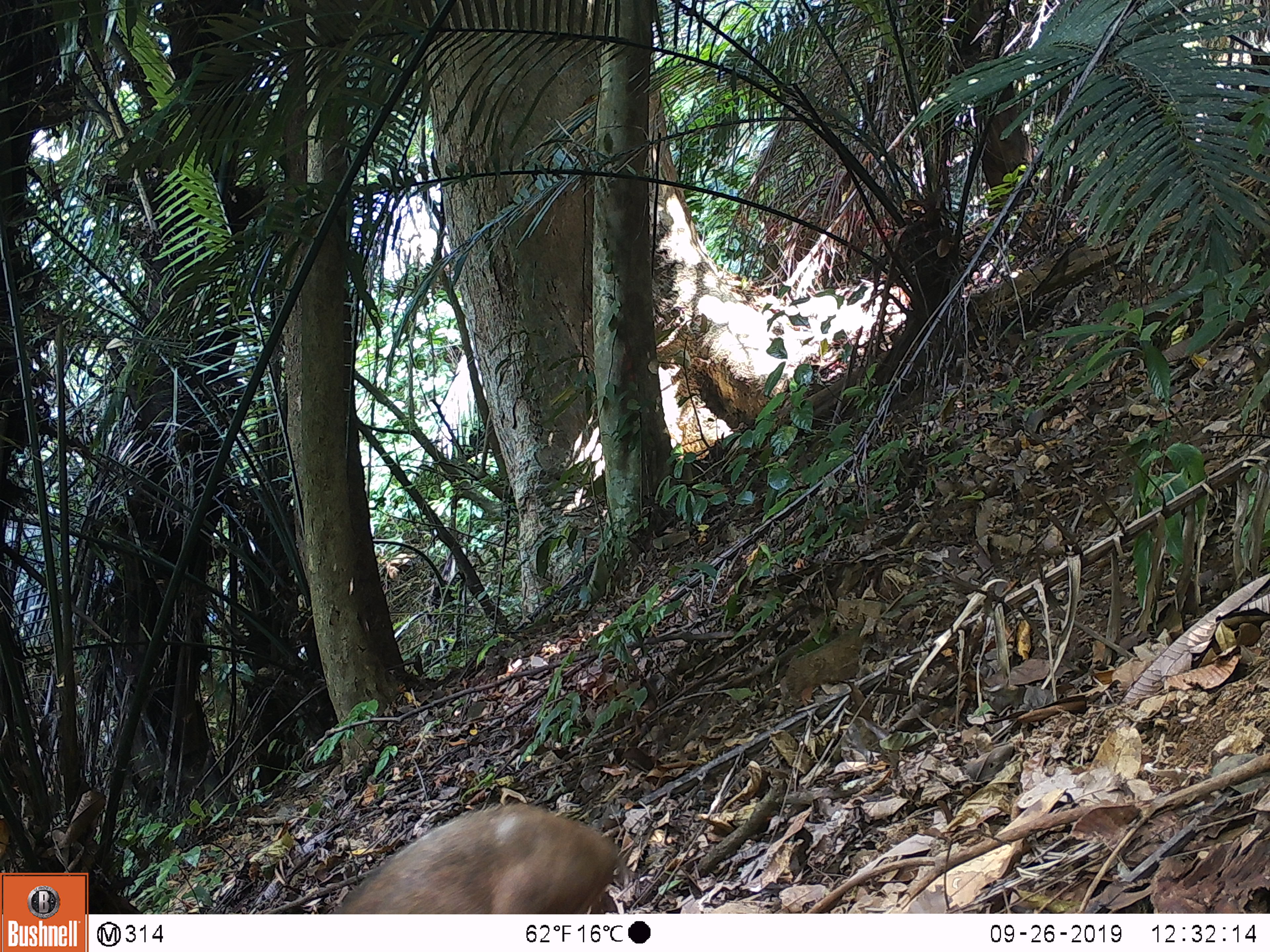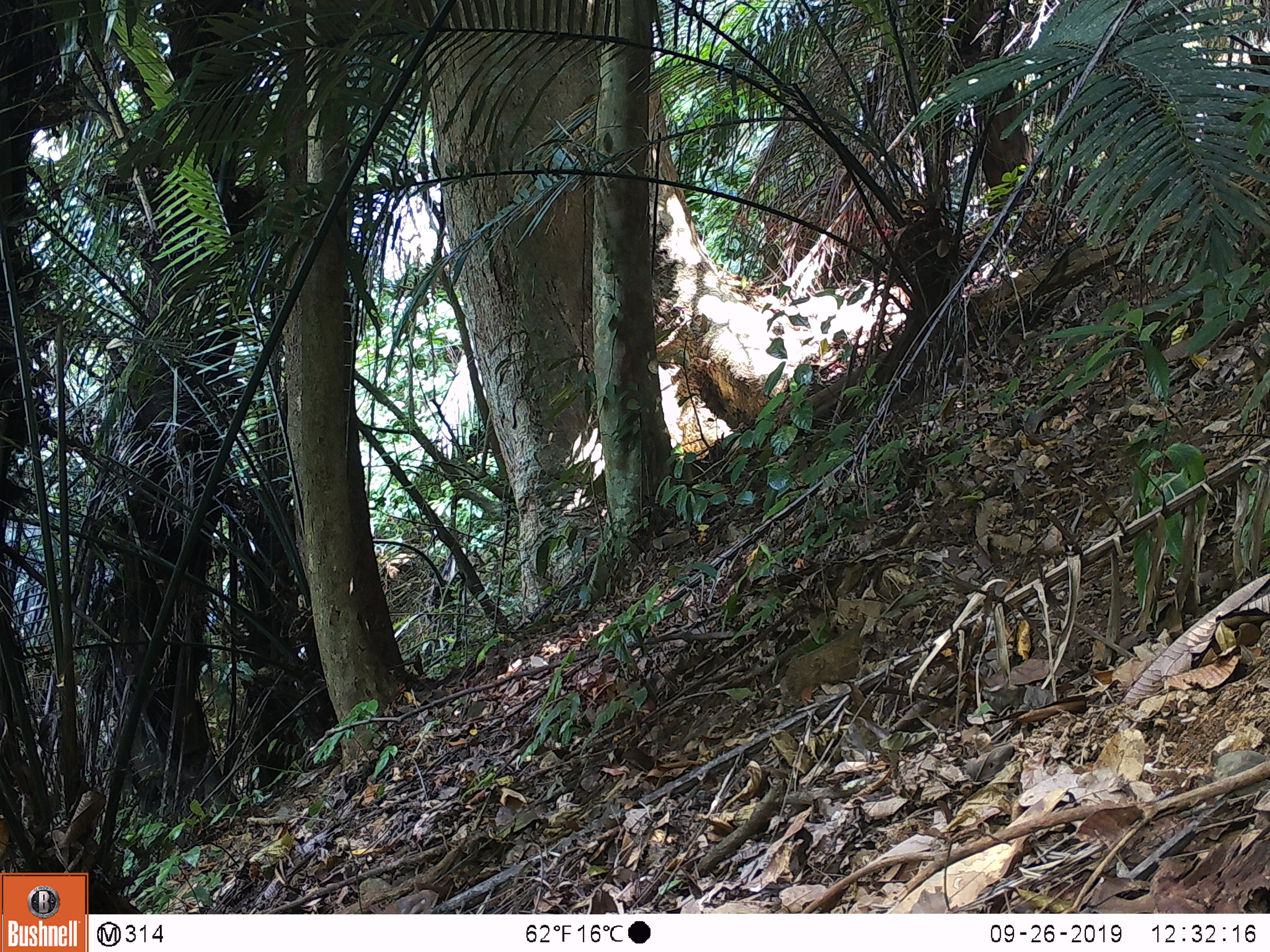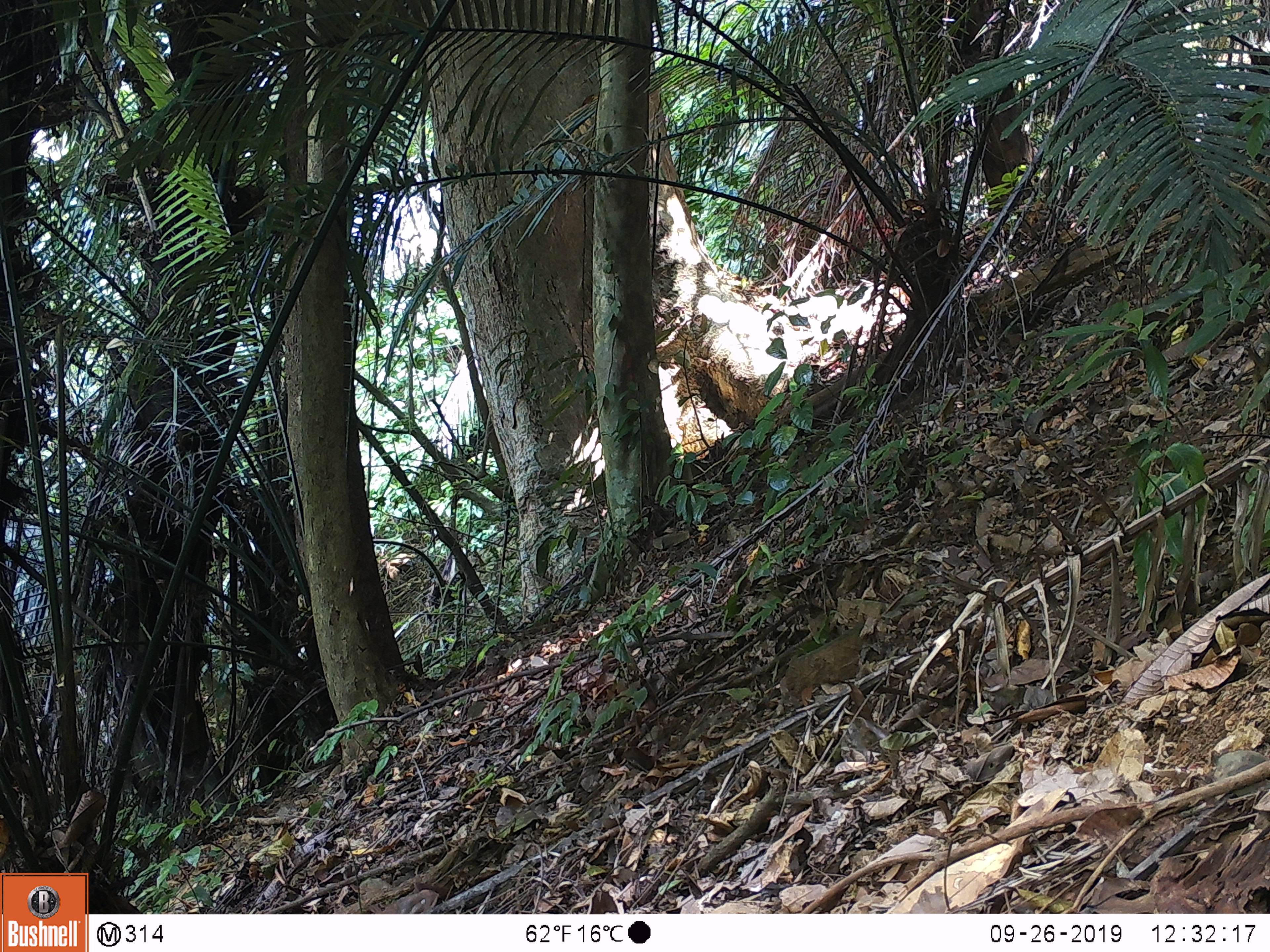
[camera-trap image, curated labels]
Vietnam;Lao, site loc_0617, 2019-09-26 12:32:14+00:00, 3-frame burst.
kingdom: Animalia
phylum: Chordata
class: Mammalia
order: Artiodactyla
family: Suidae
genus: Sus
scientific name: Sus scrofa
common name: eurasian wild pig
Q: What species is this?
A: Eurasian wild pig (Sus scrofa).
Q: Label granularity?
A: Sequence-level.